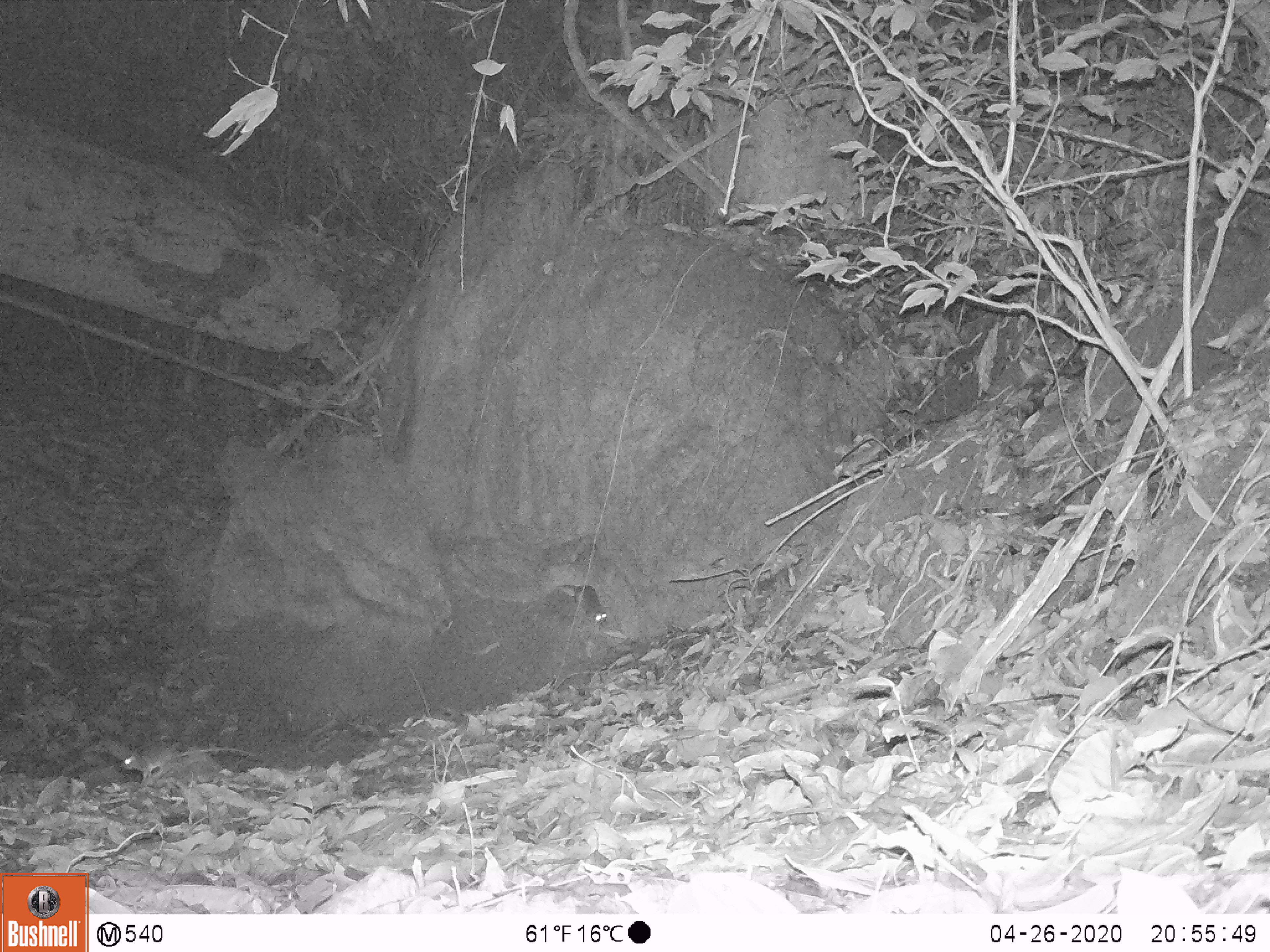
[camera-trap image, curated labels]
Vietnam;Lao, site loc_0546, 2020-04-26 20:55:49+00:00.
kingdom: Animalia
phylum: Chordata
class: Mammalia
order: Rodentia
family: Muridae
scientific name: Muridae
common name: old-world mice and rats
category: unidentified murid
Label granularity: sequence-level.